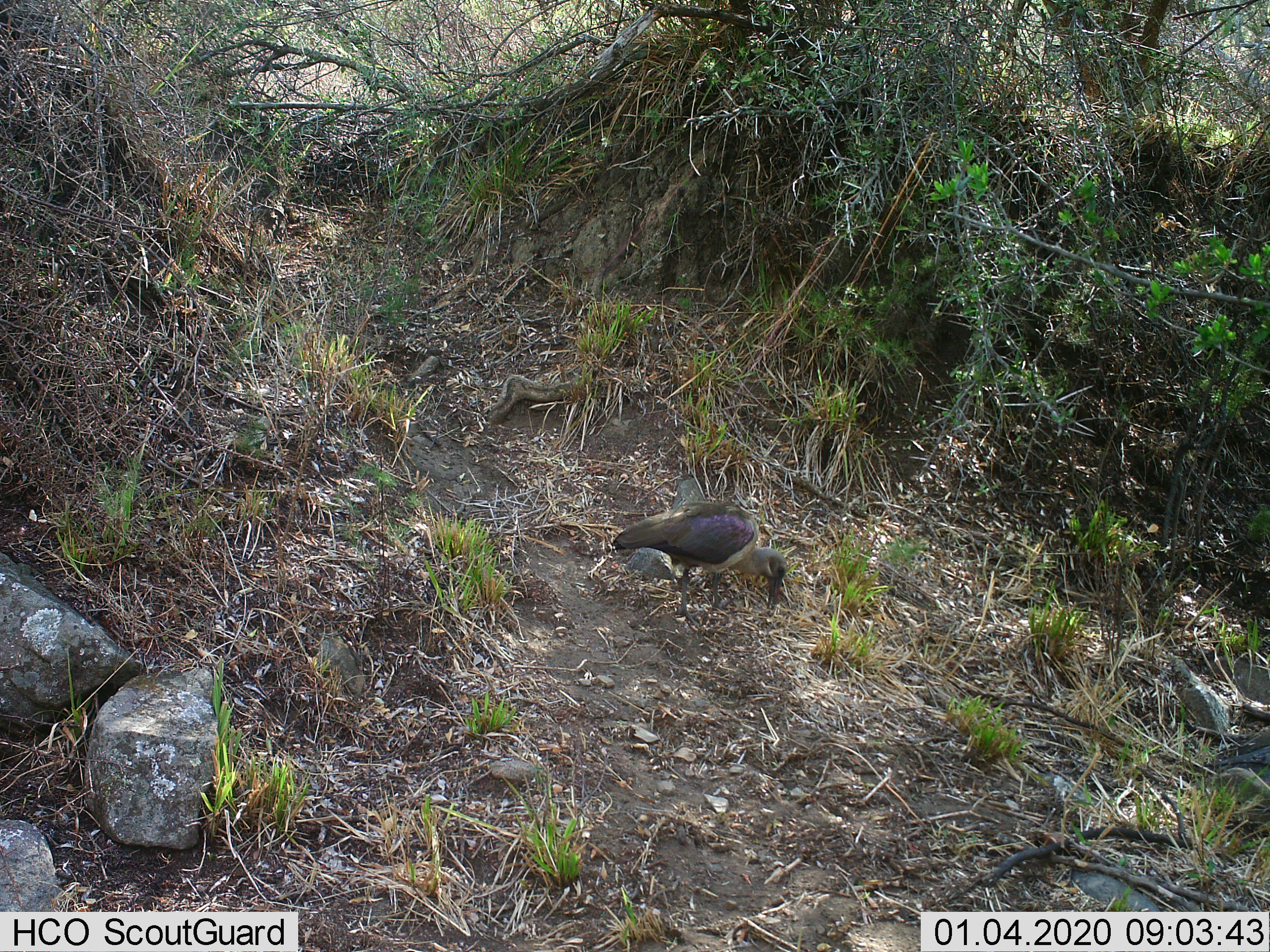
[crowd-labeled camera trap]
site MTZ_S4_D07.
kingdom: Animalia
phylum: Chordata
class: Aves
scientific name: Aves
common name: bird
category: birdother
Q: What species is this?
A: Birdother (bird) (Aves).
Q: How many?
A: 1.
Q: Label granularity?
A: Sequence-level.